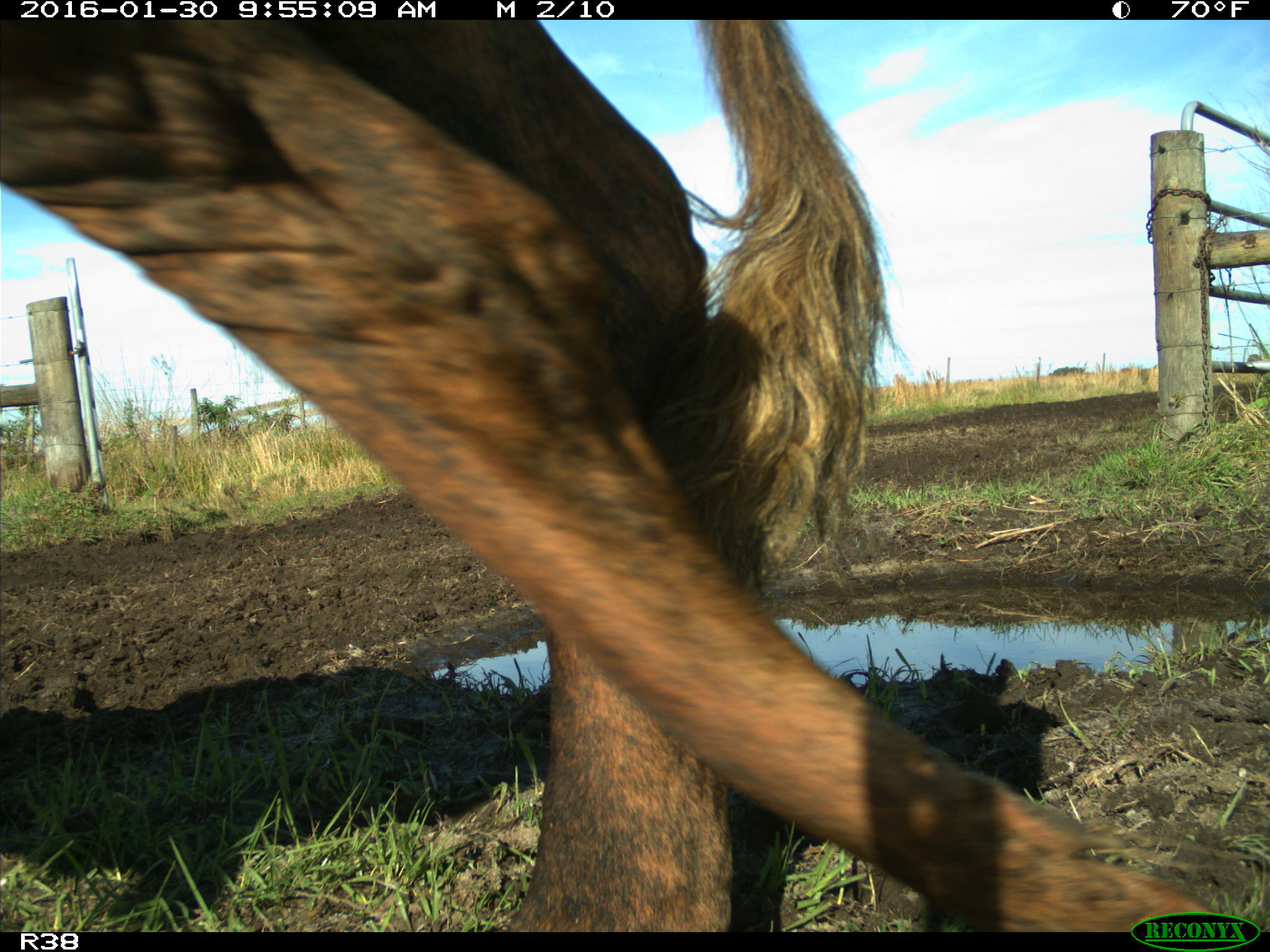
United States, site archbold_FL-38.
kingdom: Animalia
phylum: Chordata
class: Mammalia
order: Artiodactyla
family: Bovidae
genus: Bos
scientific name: Bos taurus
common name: domestic cow